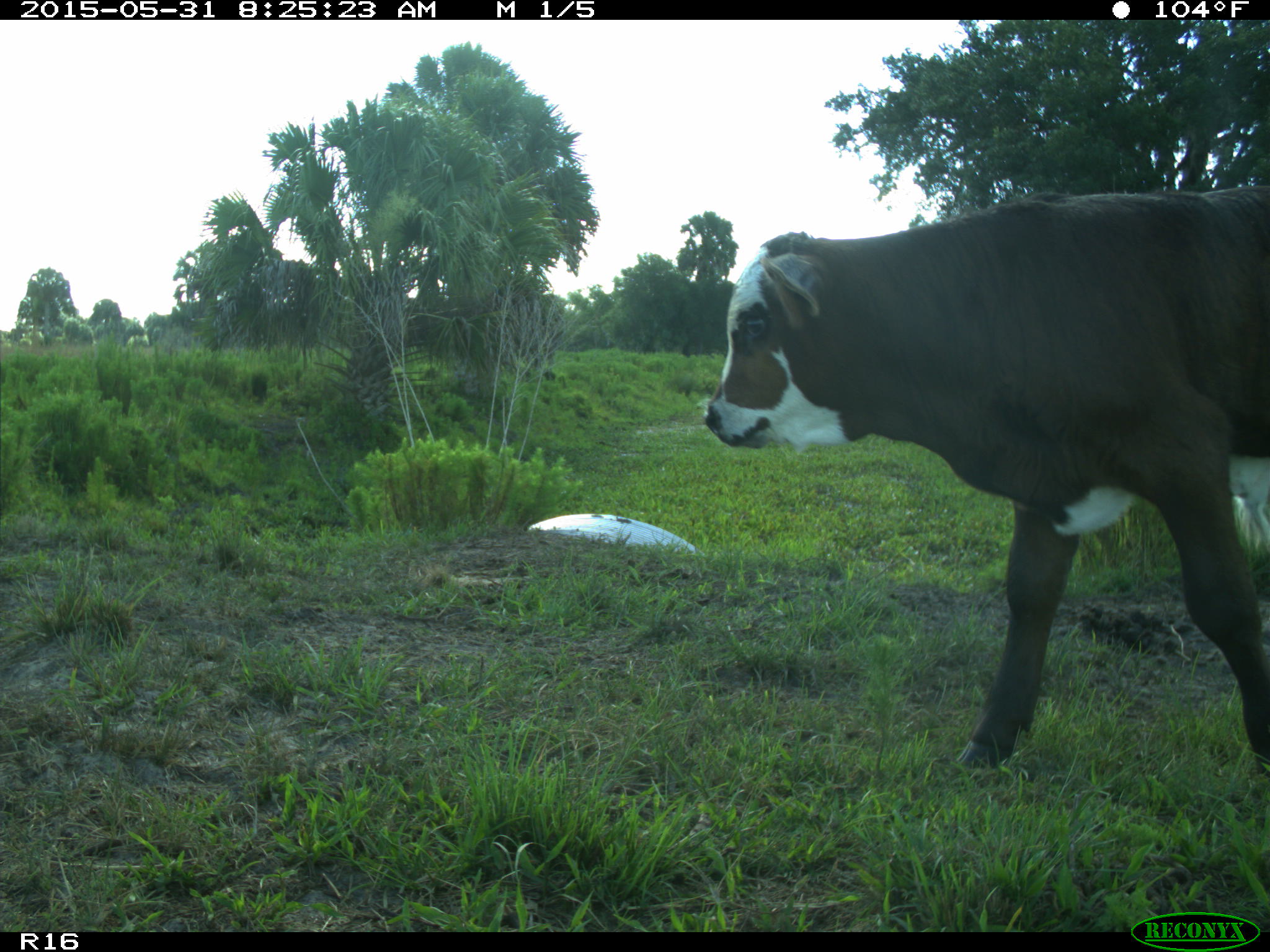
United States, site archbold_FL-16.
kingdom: Animalia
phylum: Chordata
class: Mammalia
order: Artiodactyla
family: Bovidae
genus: Bos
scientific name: Bos taurus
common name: domestic cow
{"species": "Bos taurus (domestic cow)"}